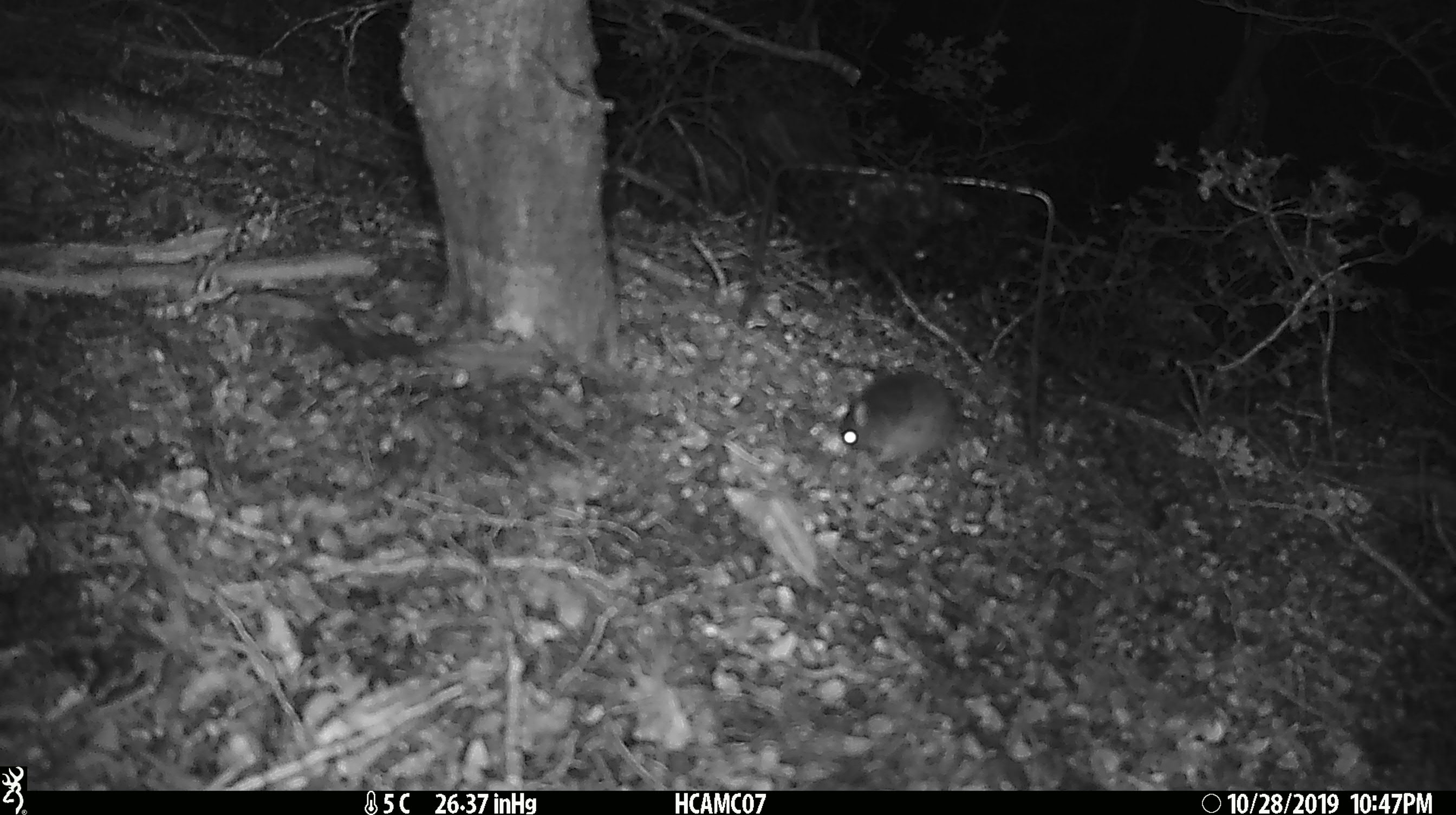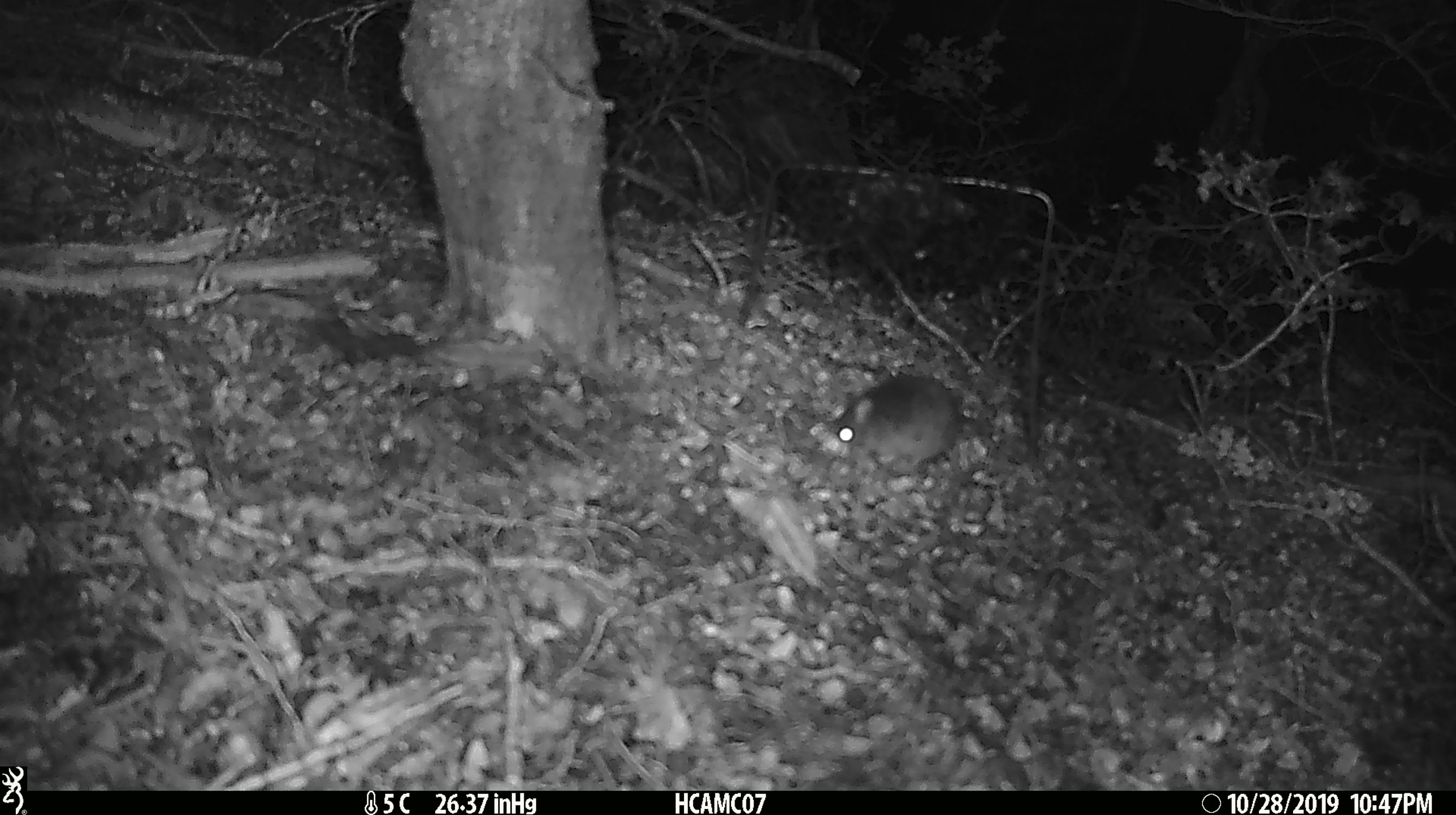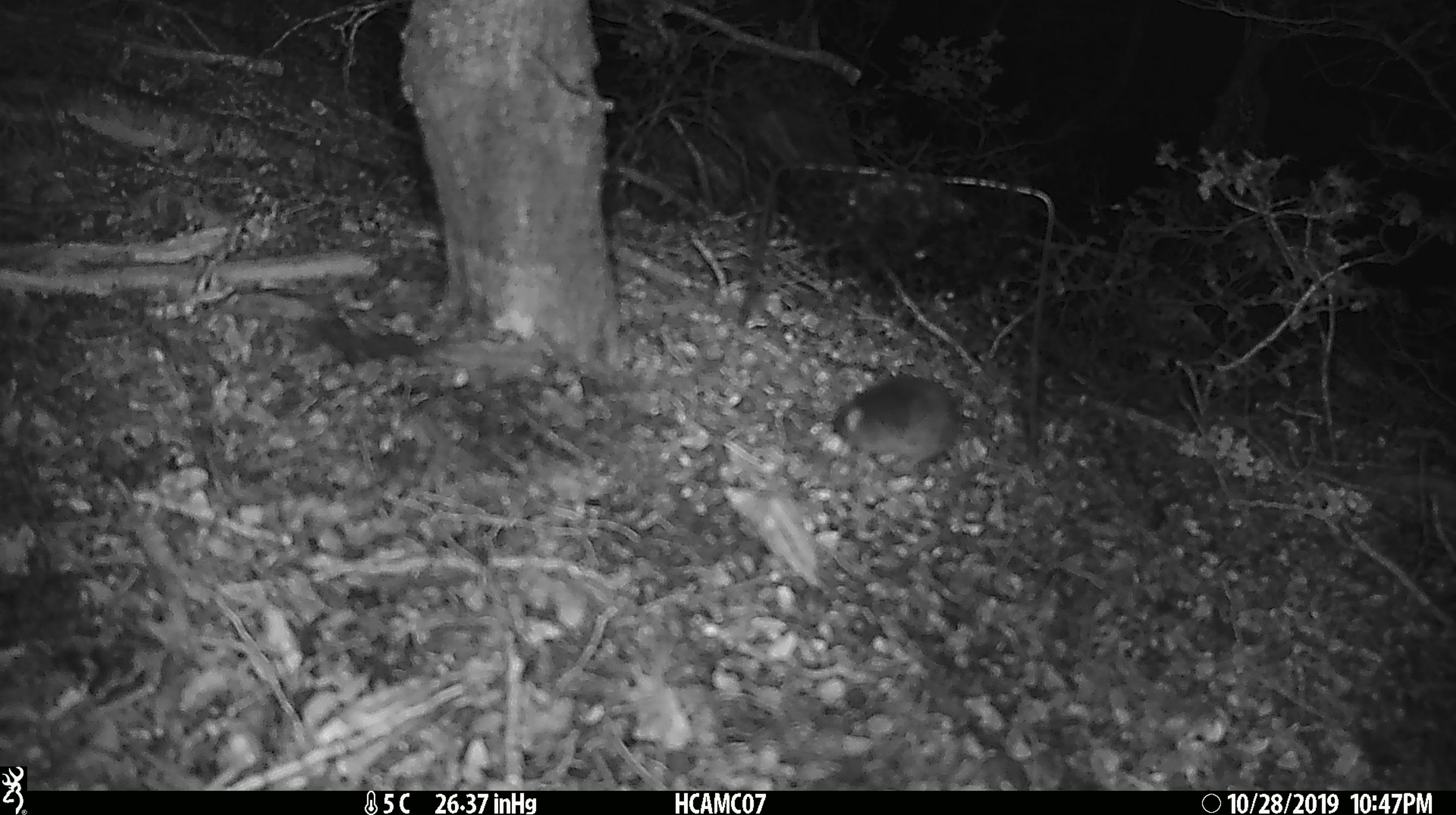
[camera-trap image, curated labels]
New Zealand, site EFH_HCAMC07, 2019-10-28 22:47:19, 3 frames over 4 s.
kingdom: Animalia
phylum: Chordata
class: Mammalia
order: Rodentia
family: Muridae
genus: Mus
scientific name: Mus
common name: mouse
Mouse (Mus).